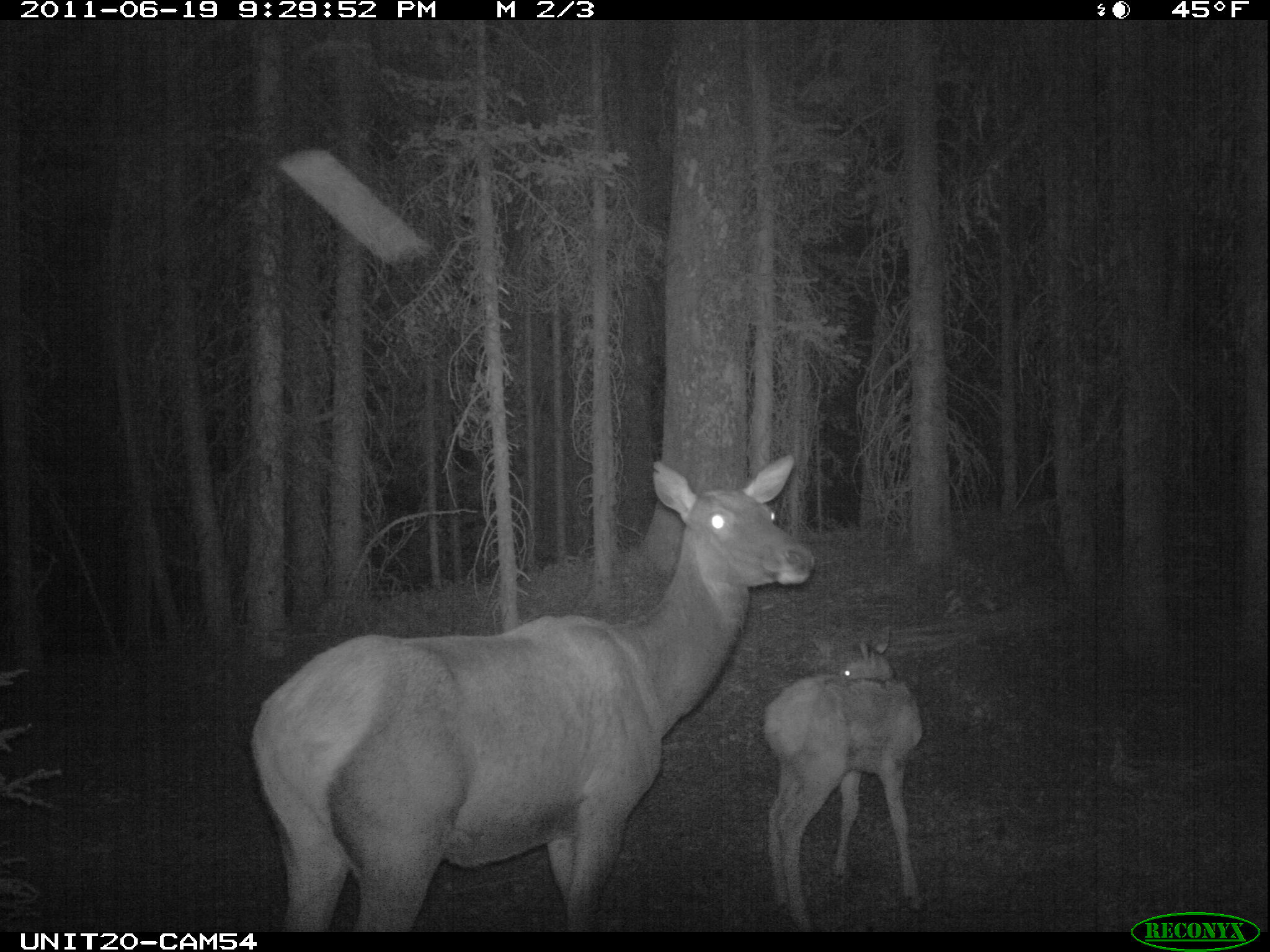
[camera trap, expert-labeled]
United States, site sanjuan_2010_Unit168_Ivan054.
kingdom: Animalia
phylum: Chordata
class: Mammalia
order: Artiodactyla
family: Cervidae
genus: Cervus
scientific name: Cervus elaphus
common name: red deer